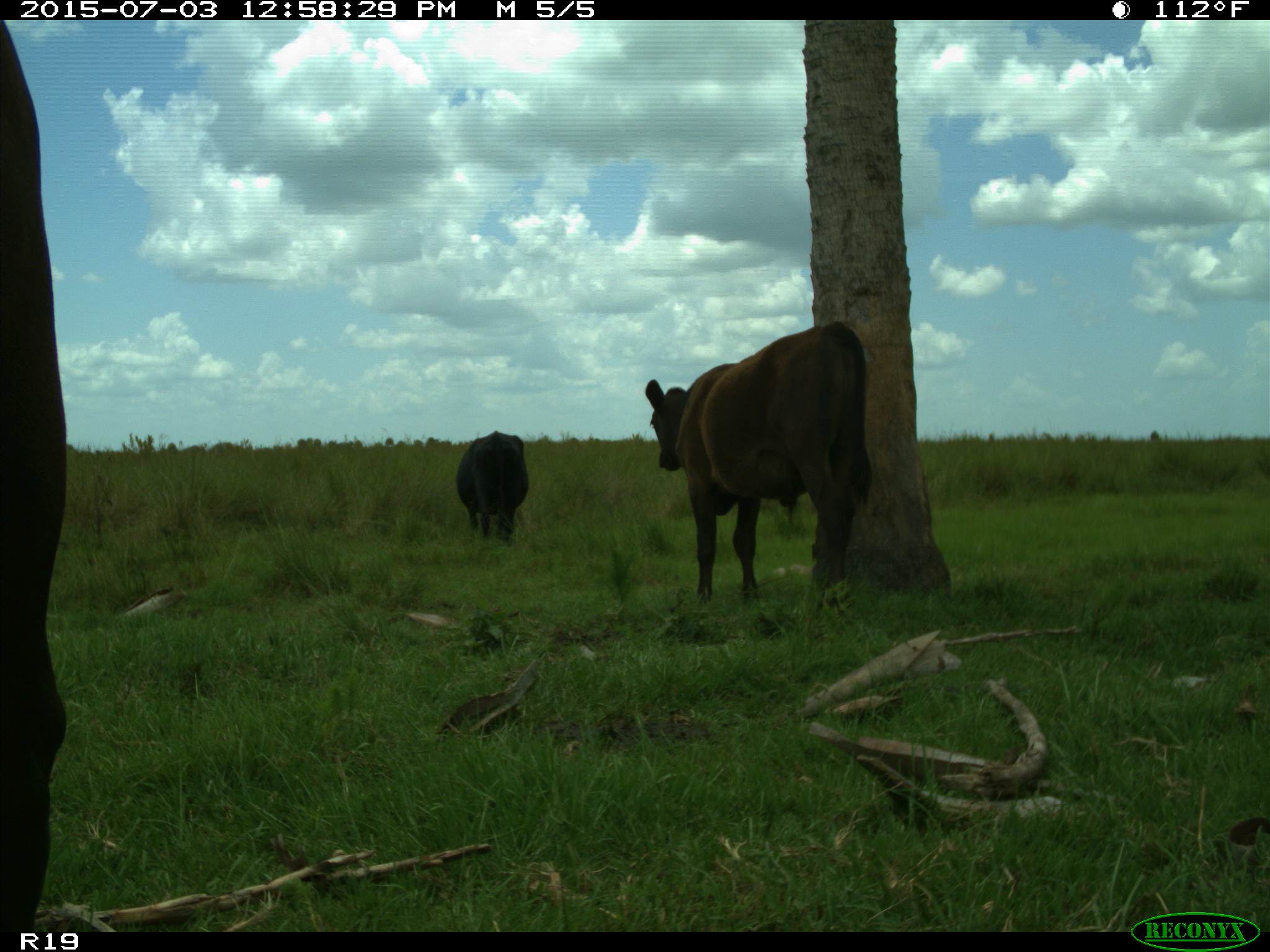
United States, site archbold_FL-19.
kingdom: Animalia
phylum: Chordata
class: Mammalia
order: Artiodactyla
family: Bovidae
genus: Bos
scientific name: Bos taurus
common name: domestic cow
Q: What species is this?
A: Bos taurus (domestic cow).